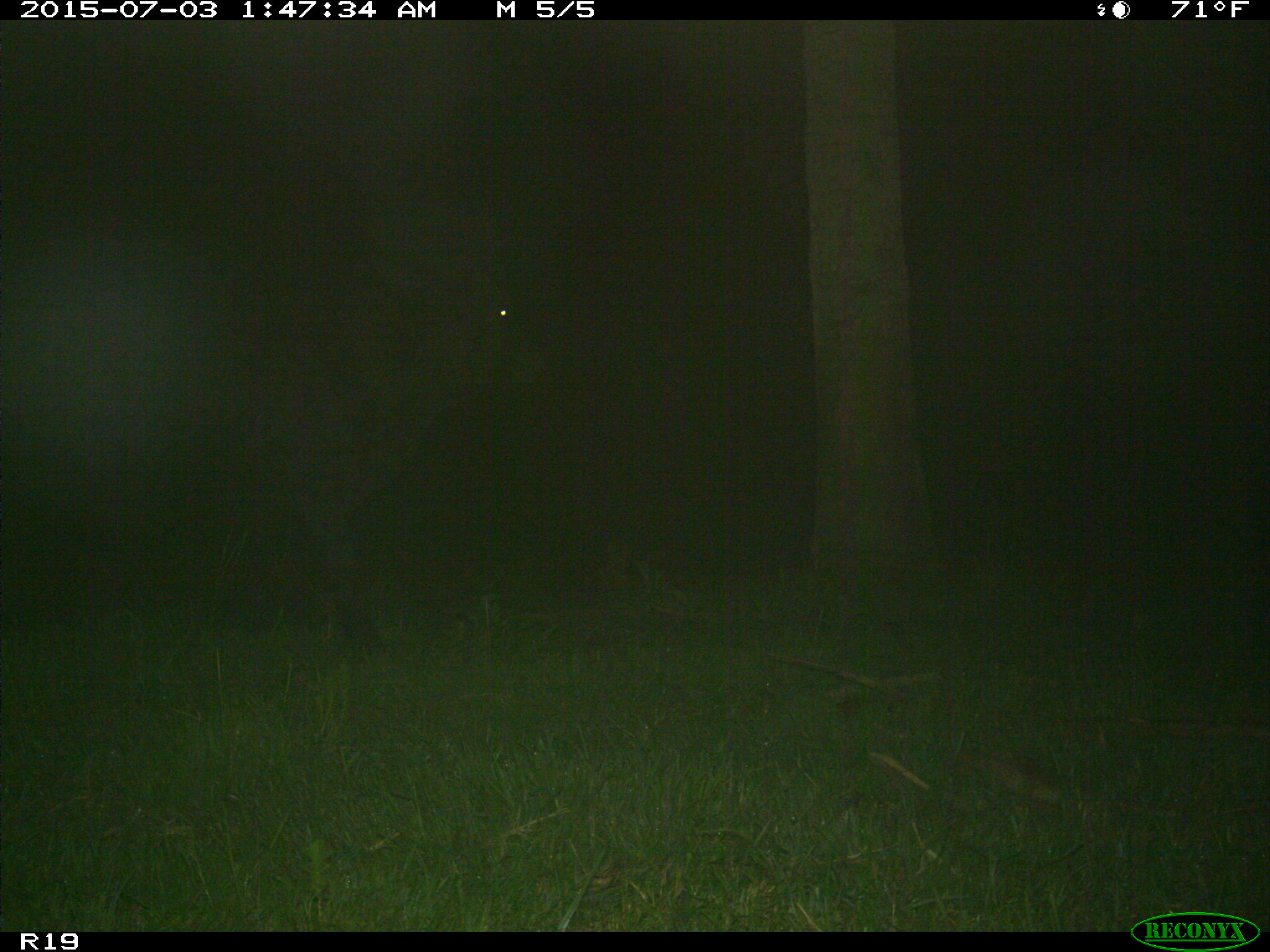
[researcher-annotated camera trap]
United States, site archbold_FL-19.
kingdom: Animalia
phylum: Chordata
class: Mammalia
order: Artiodactyla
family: Bovidae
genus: Bos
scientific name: Bos taurus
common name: domestic cow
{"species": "Bos taurus (domestic cow)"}